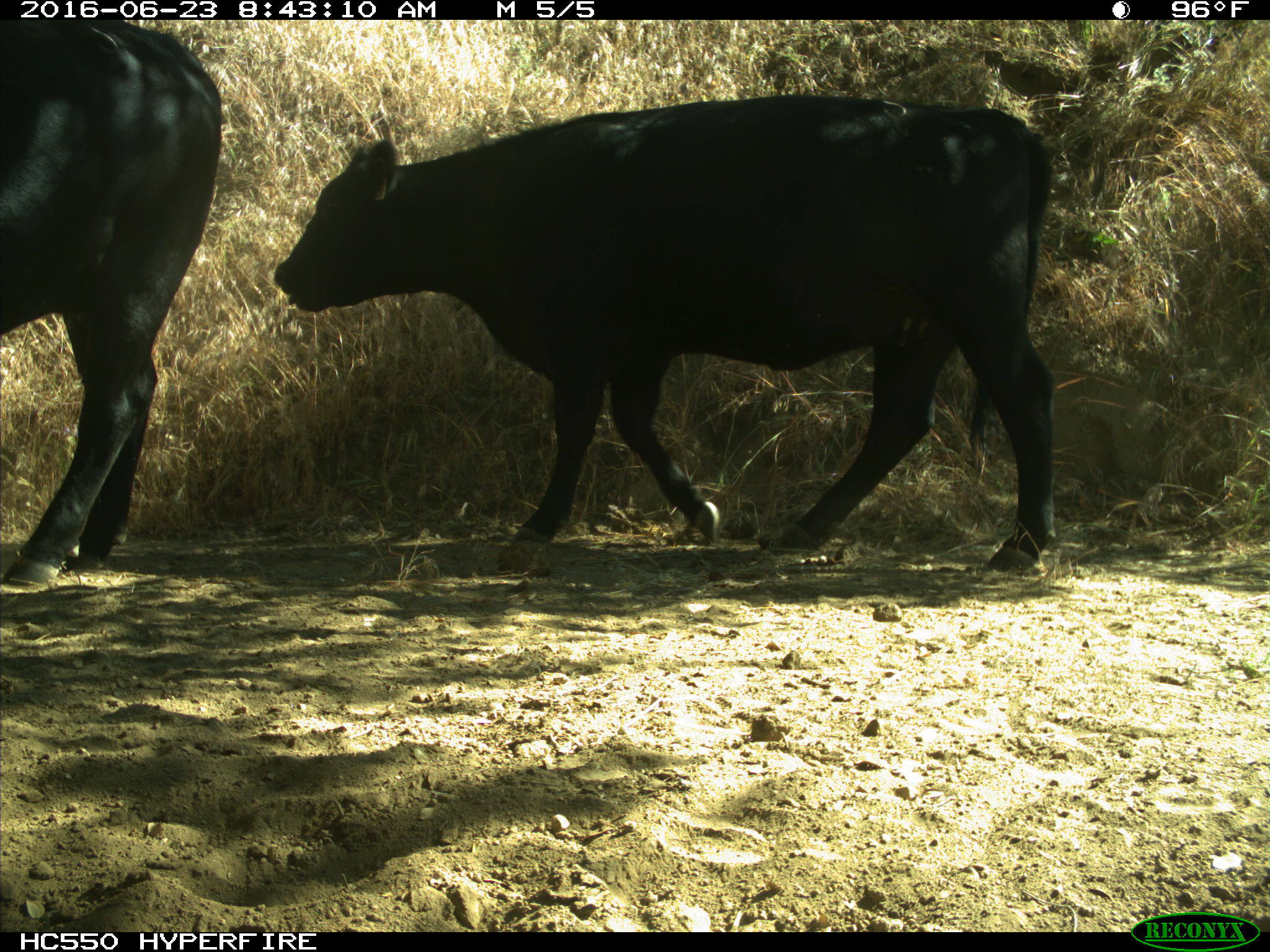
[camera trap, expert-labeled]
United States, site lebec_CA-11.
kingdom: Animalia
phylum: Chordata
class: Mammalia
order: Artiodactyla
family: Bovidae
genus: Bos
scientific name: Bos taurus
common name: domestic cow